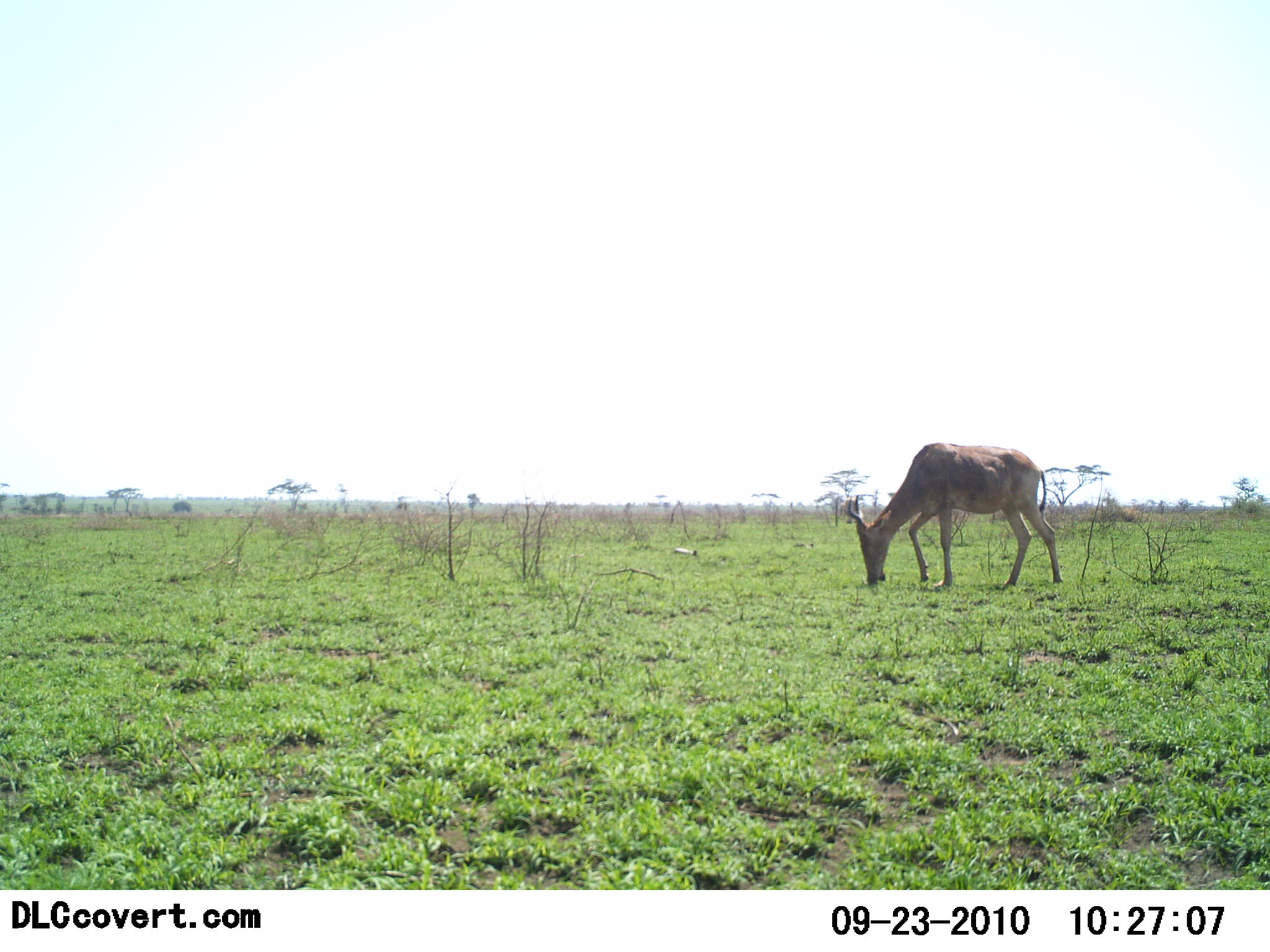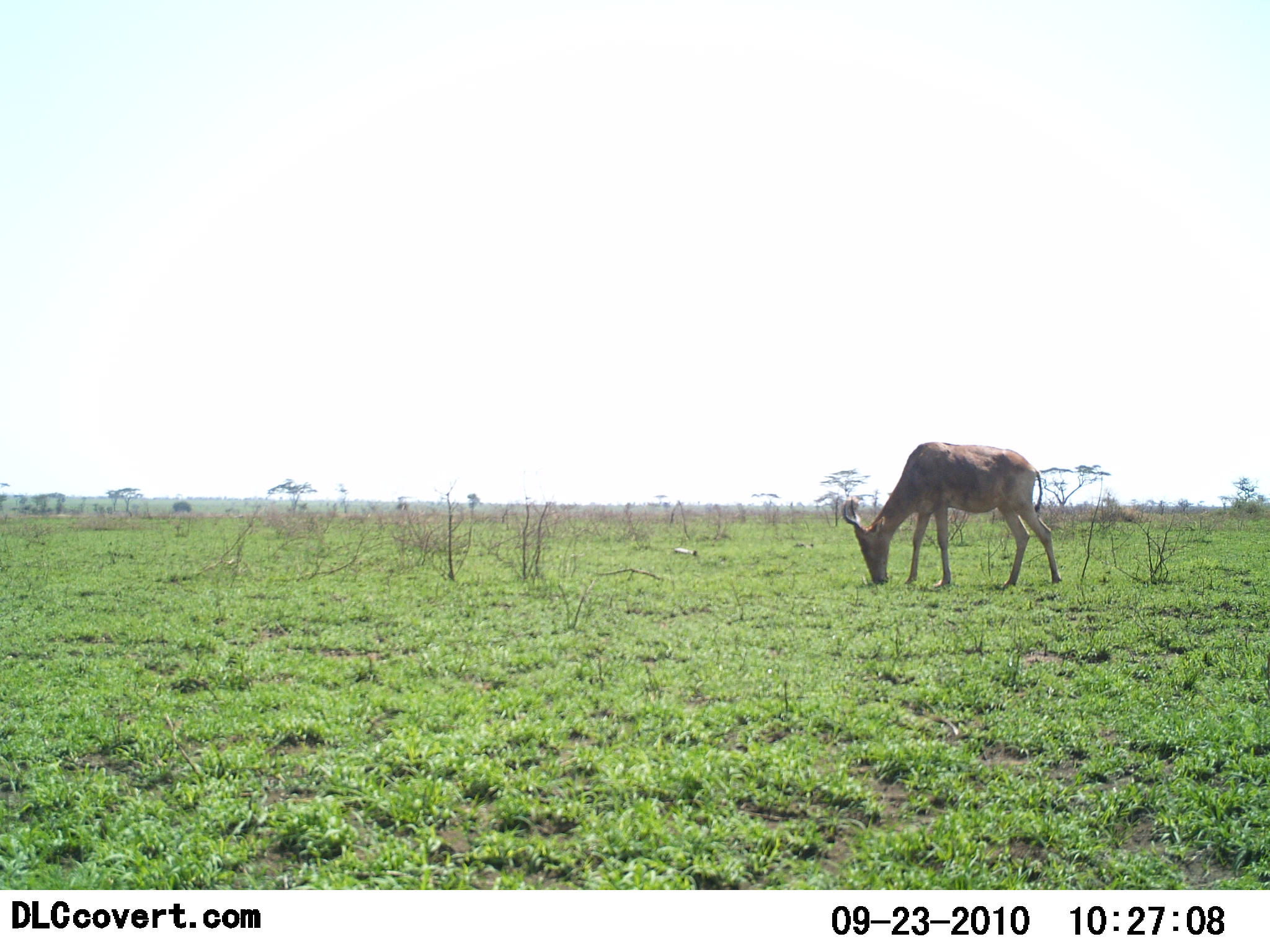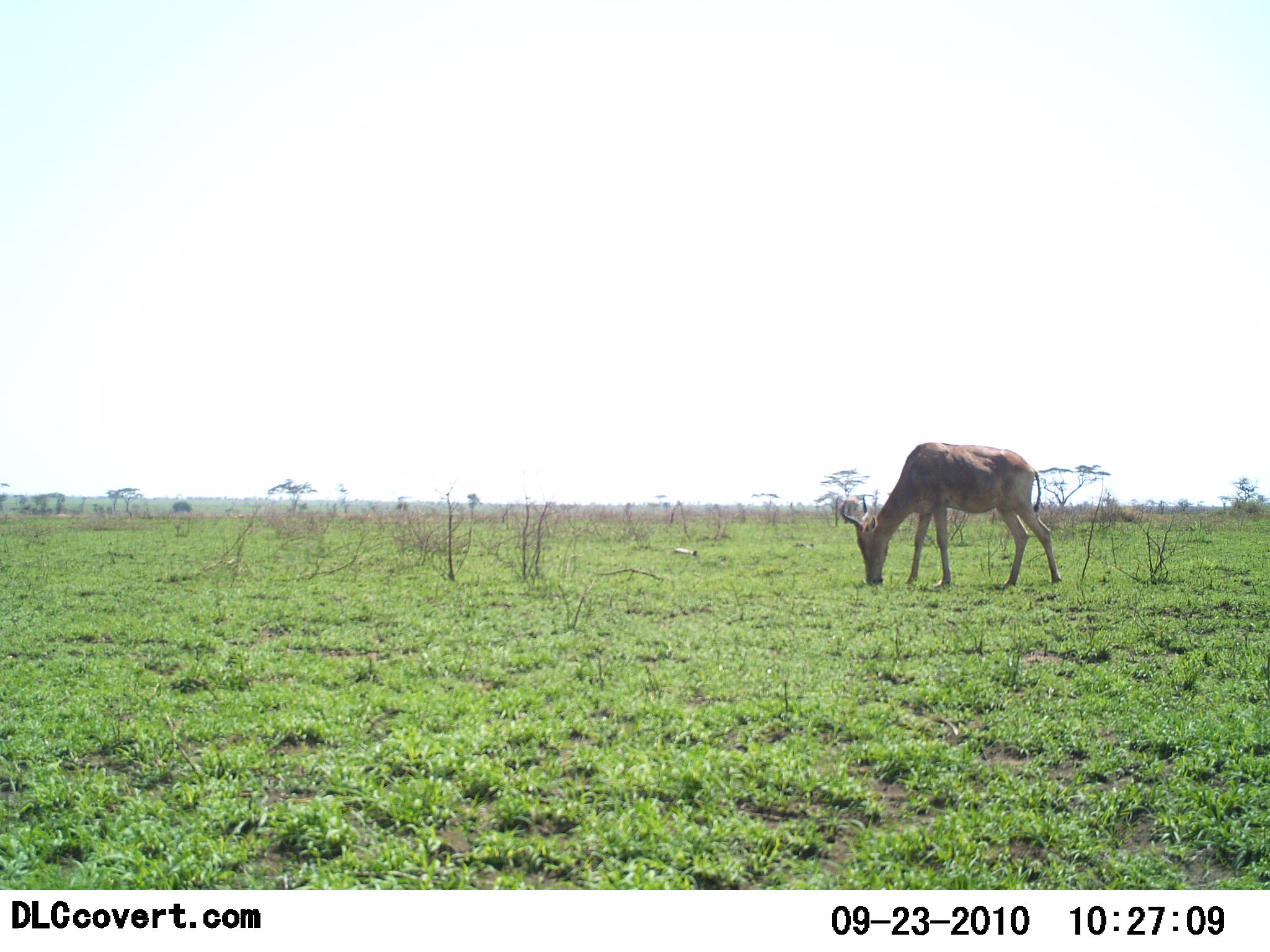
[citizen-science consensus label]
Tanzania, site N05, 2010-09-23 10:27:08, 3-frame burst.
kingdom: Animalia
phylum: Chordata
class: Mammalia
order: Artiodactyla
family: Bovidae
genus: Alcelaphus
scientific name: Alcelaphus buselaphus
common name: hartebeest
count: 1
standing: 27%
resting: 0%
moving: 0%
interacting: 0%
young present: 0%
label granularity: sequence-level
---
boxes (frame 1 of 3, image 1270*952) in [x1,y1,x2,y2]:
animal: [848,441,1064,590]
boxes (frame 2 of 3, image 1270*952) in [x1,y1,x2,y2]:
animal: [842,441,1062,589]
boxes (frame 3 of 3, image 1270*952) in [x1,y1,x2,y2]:
animal: [839,441,1061,590]